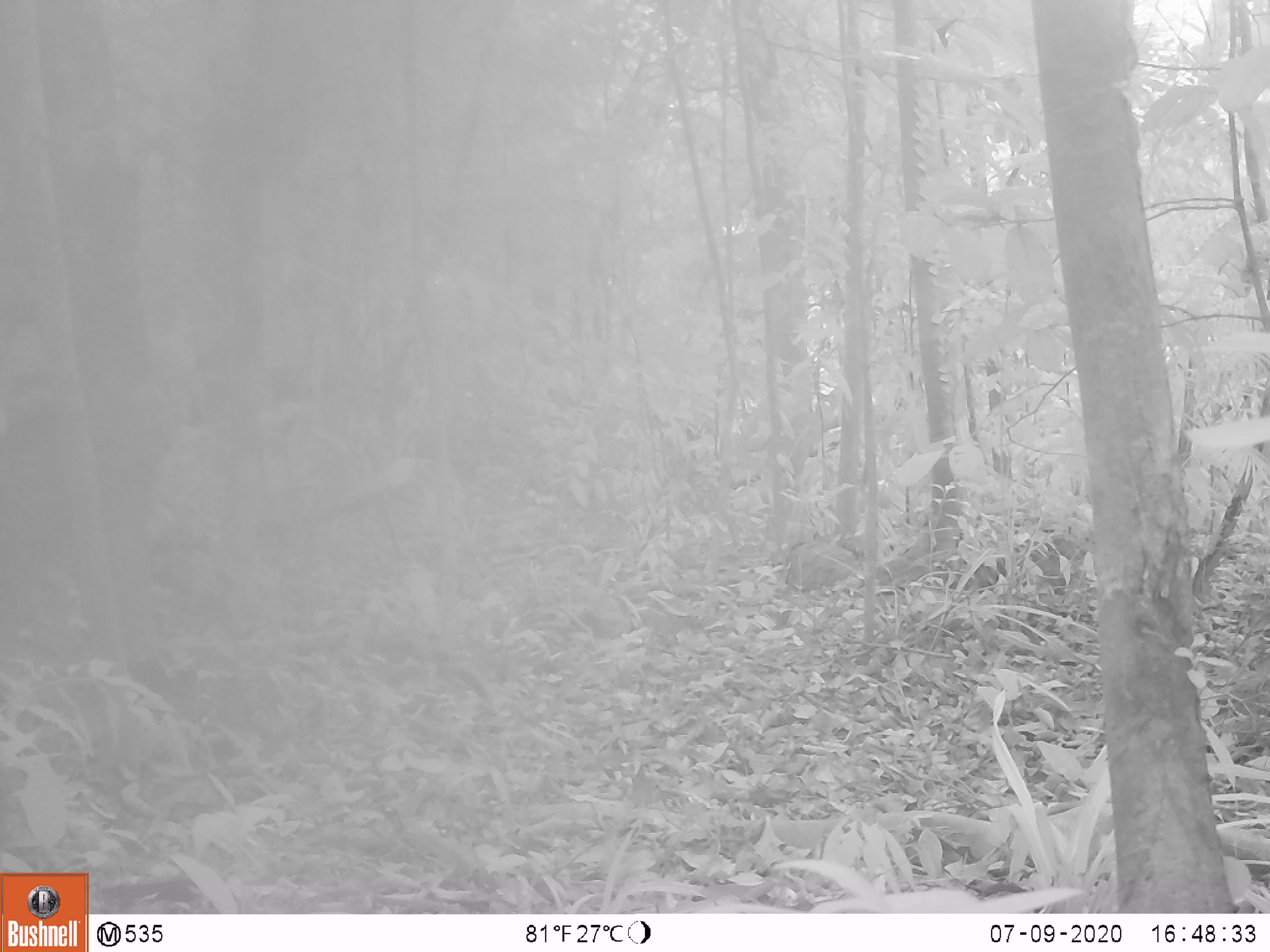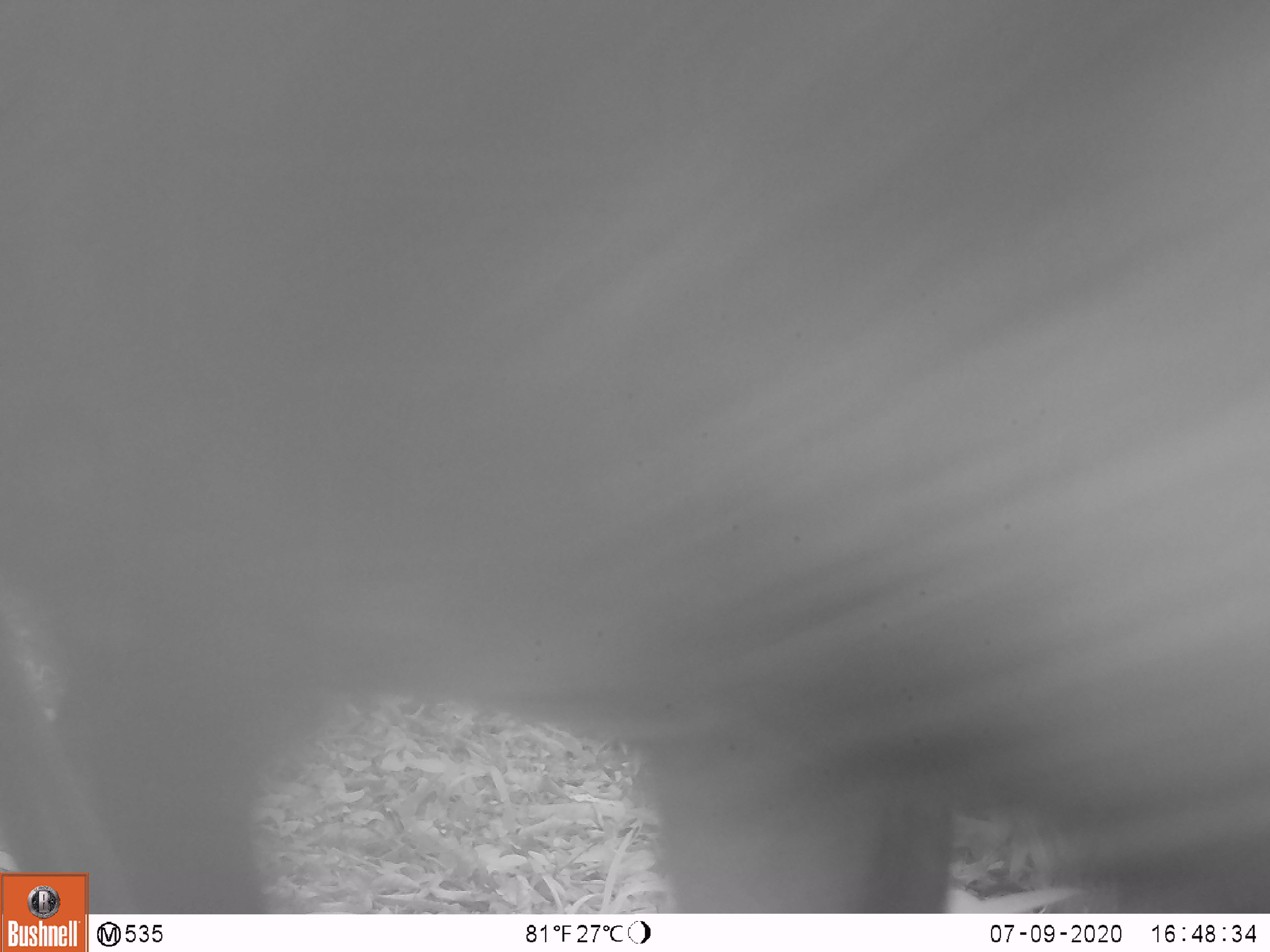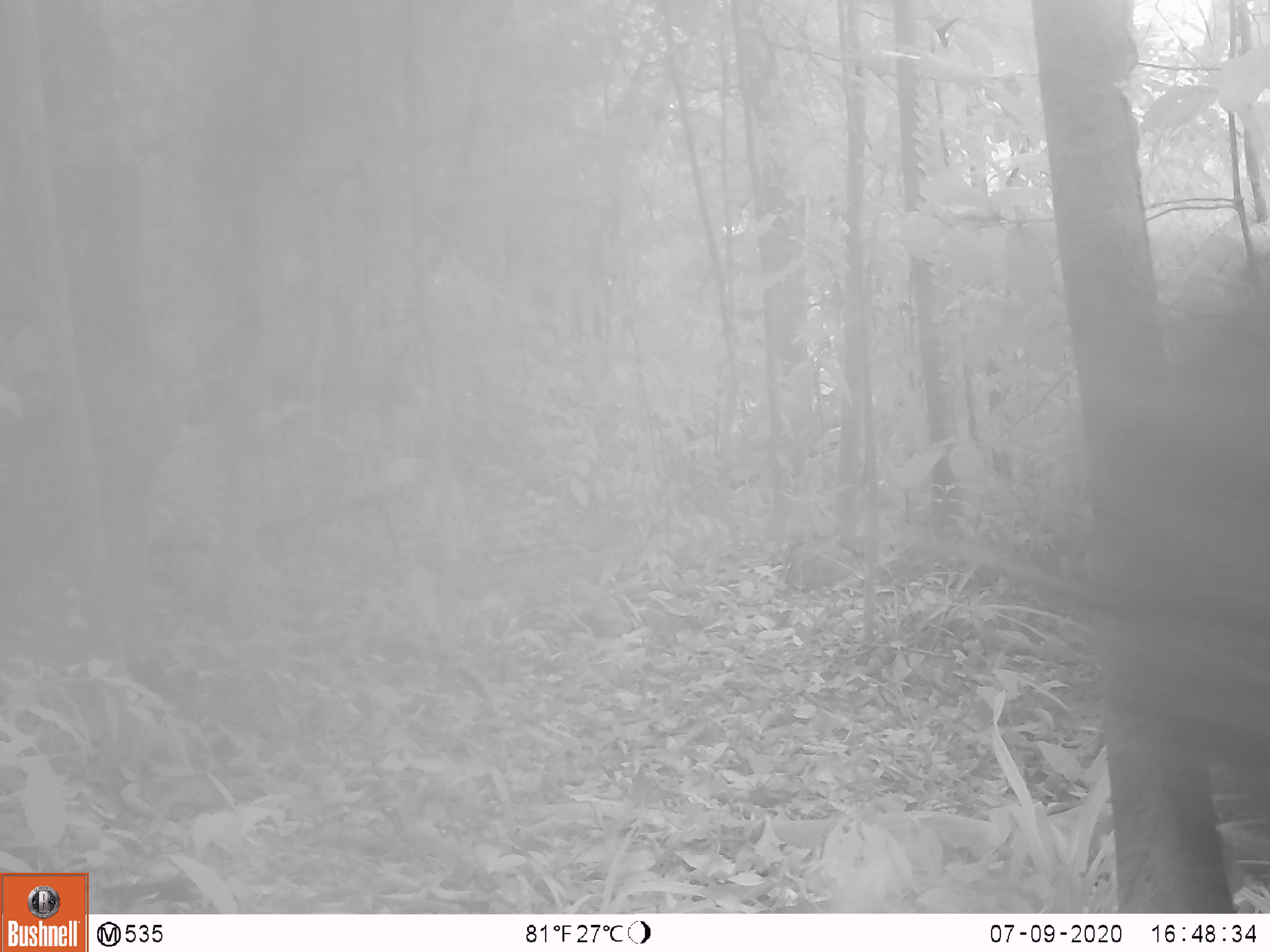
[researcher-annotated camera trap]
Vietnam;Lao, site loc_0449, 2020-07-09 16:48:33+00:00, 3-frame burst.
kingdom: Animalia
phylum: Chordata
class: Mammalia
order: Artiodactyla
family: Suidae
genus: Sus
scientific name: Sus scrofa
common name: eurasian wild pig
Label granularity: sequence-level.